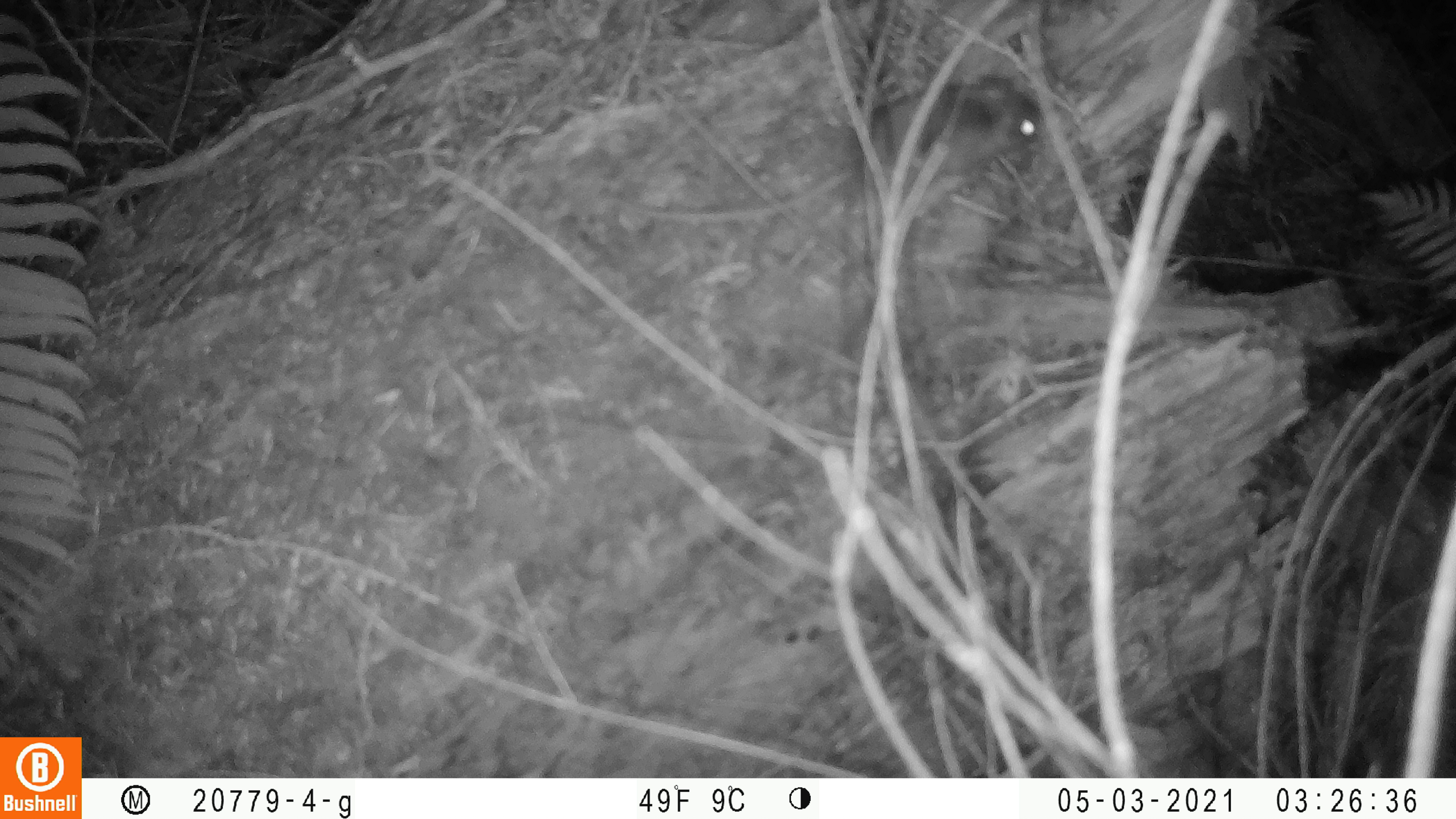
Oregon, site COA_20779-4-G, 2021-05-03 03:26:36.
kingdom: Animalia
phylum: Chordata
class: Mammalia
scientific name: Mammalia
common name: small mammal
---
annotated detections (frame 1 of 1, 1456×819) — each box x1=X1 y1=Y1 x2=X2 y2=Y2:
small mammal: x1=575 y1=51 x2=1079 y2=268